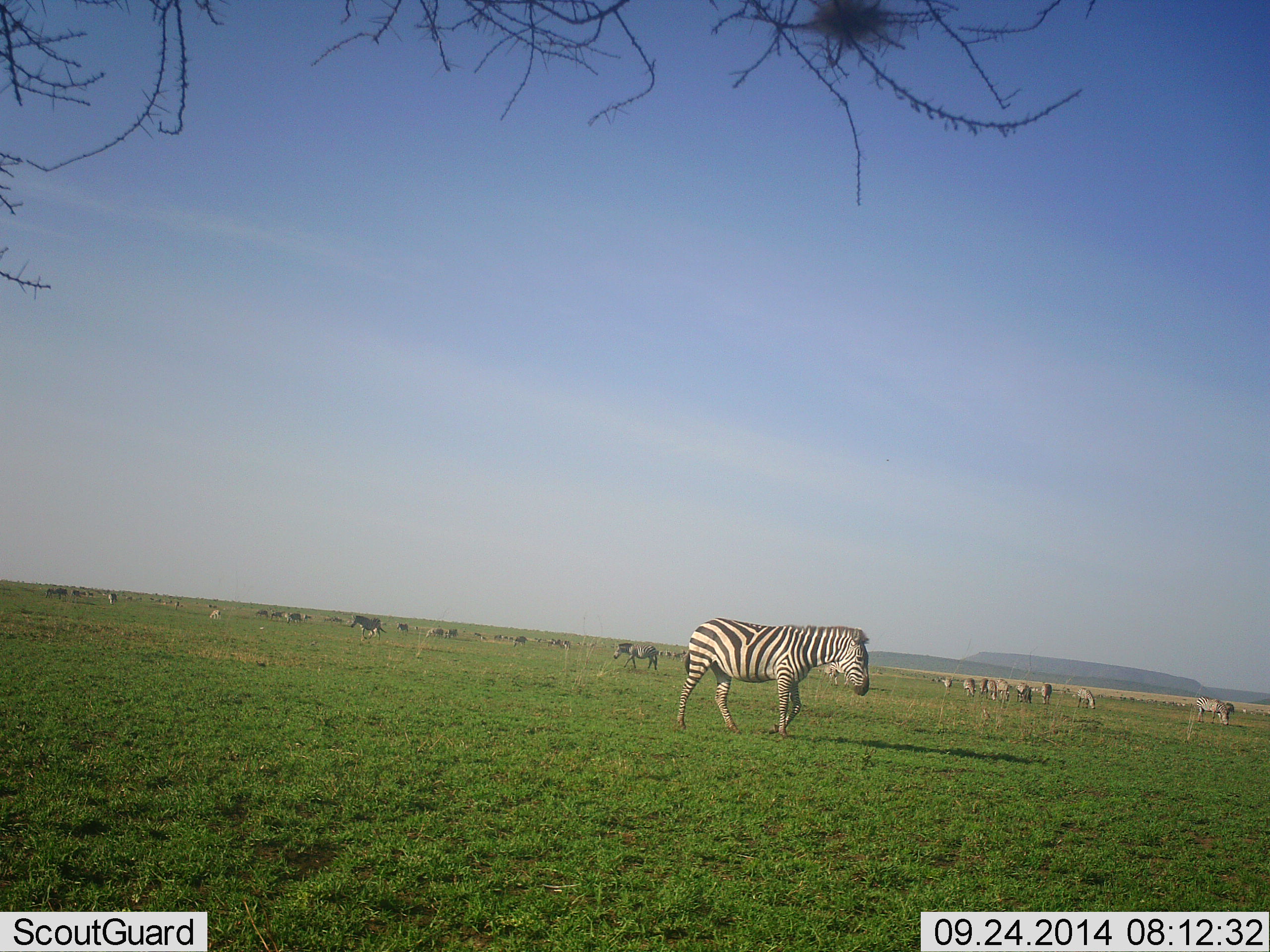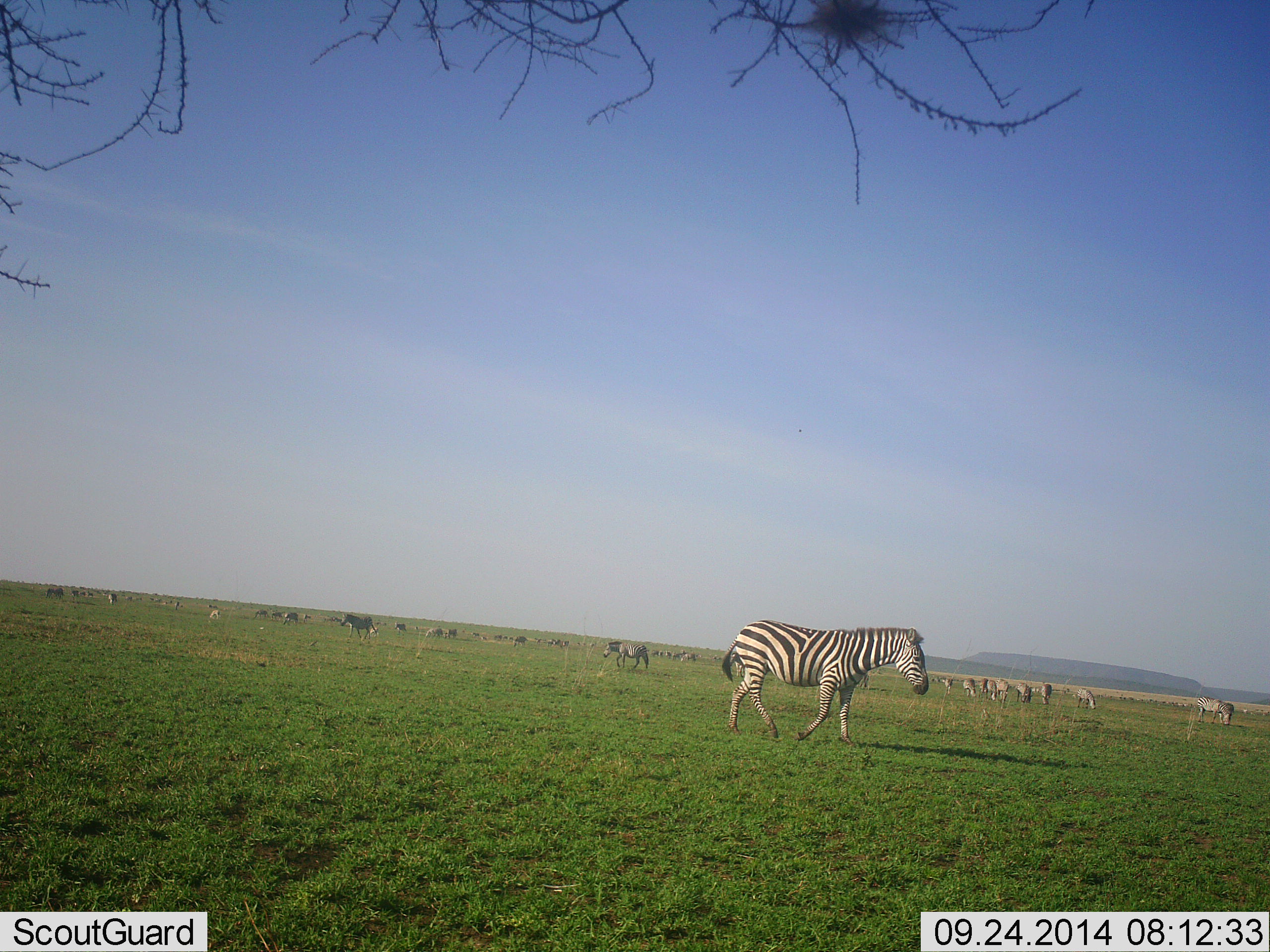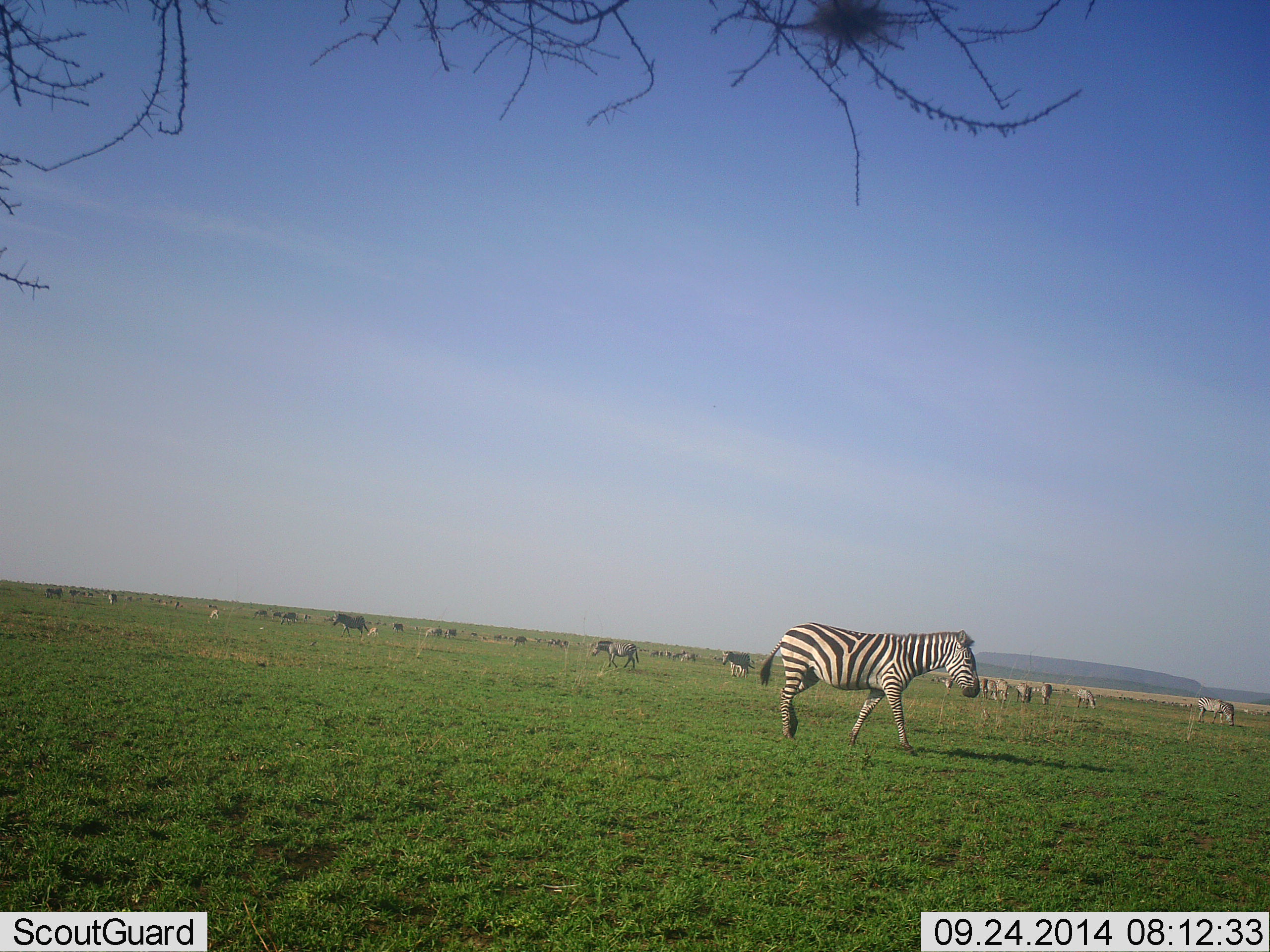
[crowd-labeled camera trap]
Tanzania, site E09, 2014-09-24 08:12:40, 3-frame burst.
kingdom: Animalia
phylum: Chordata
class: Mammalia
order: Perissodactyla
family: Equidae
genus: Equus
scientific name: Equus quagga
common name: plains zebra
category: zebra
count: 11-50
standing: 40%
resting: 20%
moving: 50%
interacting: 10%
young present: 0%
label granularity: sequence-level